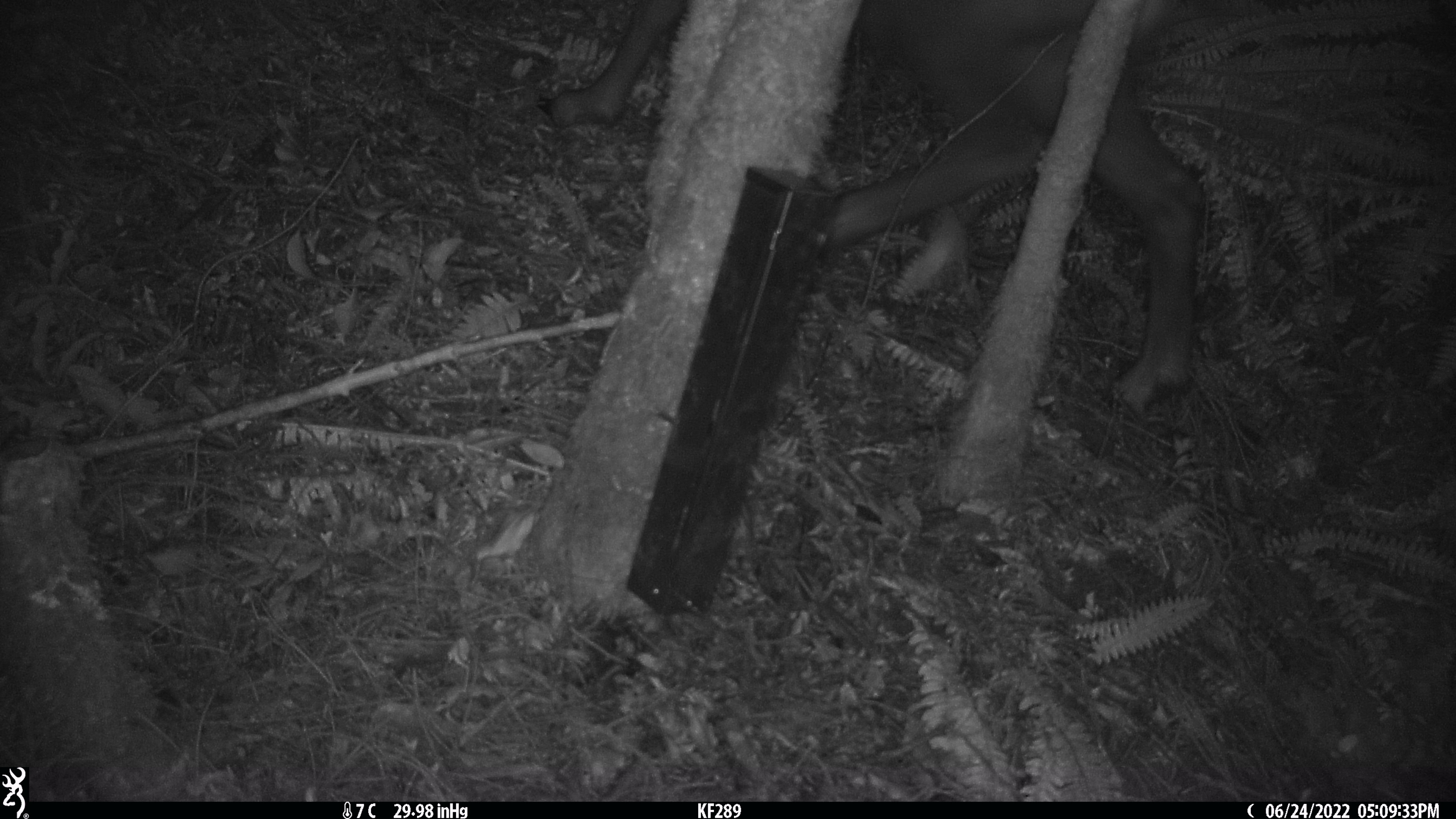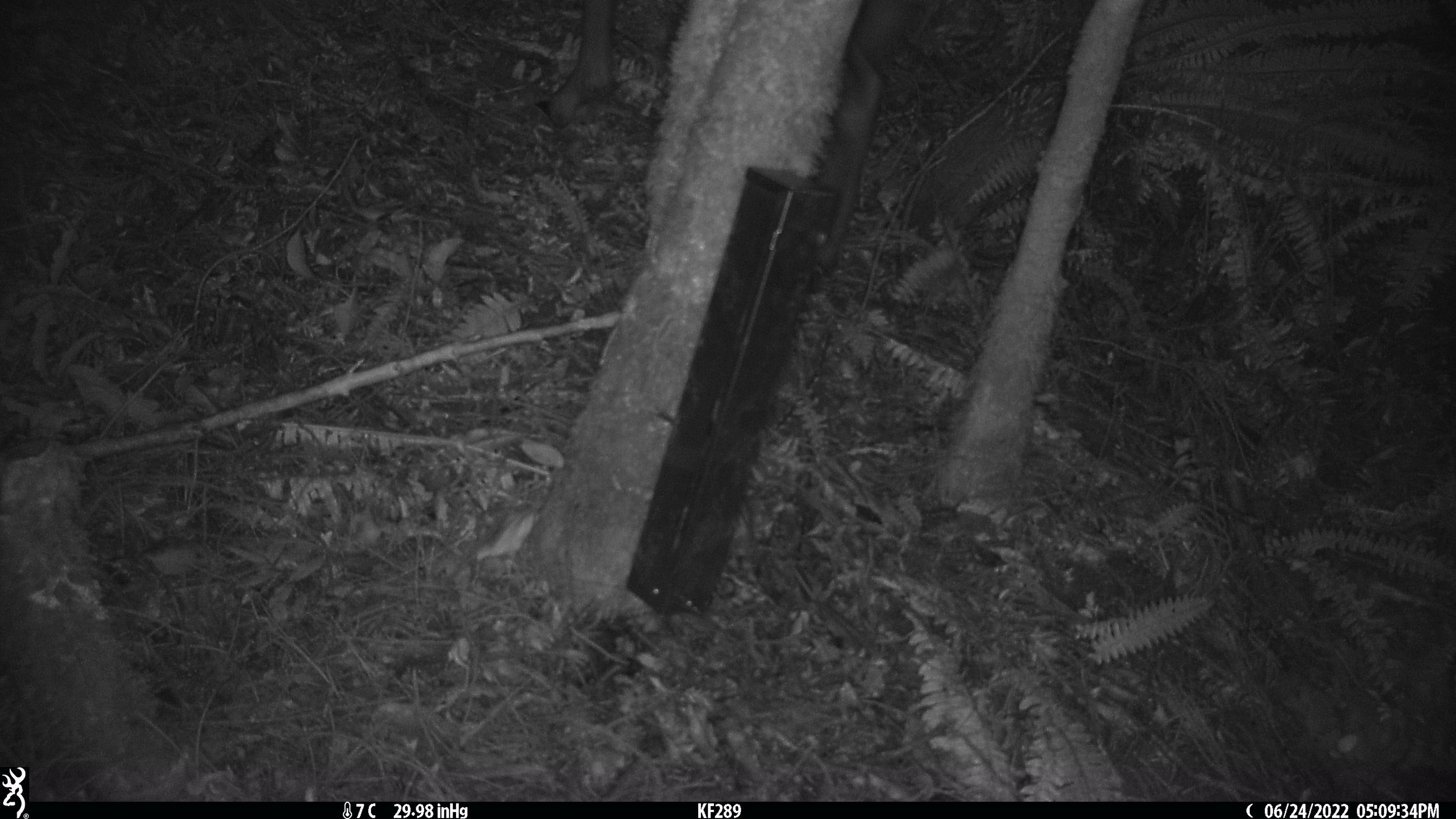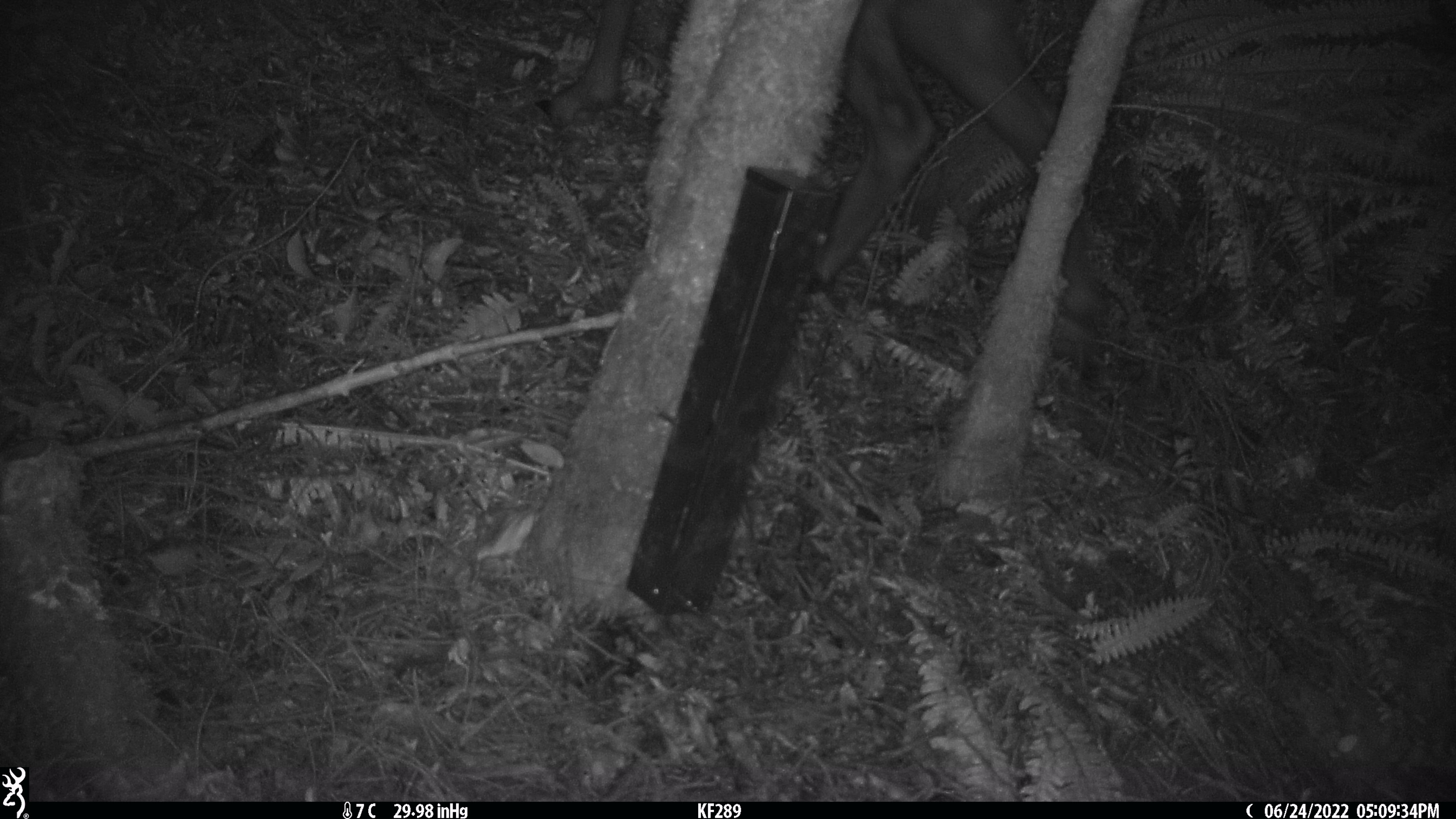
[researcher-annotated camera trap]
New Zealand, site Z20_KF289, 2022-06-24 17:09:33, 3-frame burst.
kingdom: Animalia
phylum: Chordata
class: Mammalia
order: Artiodactyla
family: Bovidae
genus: Rupicapra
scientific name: Rupicapra rupicapra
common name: alpine chamois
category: chamois